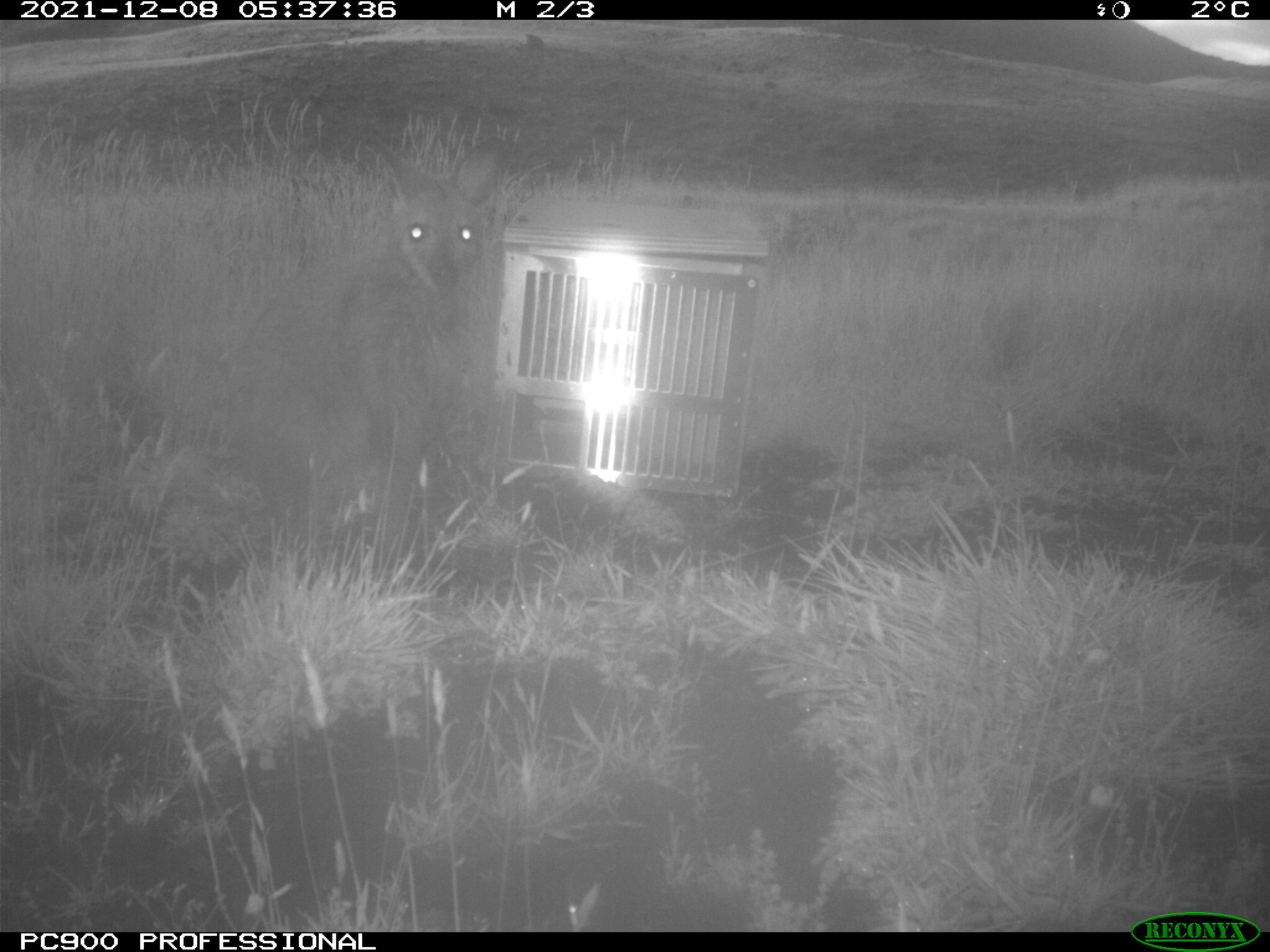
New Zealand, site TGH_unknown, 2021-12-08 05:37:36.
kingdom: Animalia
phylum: Chordata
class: Mammalia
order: Diprotodontia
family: Macropodidae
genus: Notamacropus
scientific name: Notamacropus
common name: wallaby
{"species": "wallaby (Notamacropus)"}